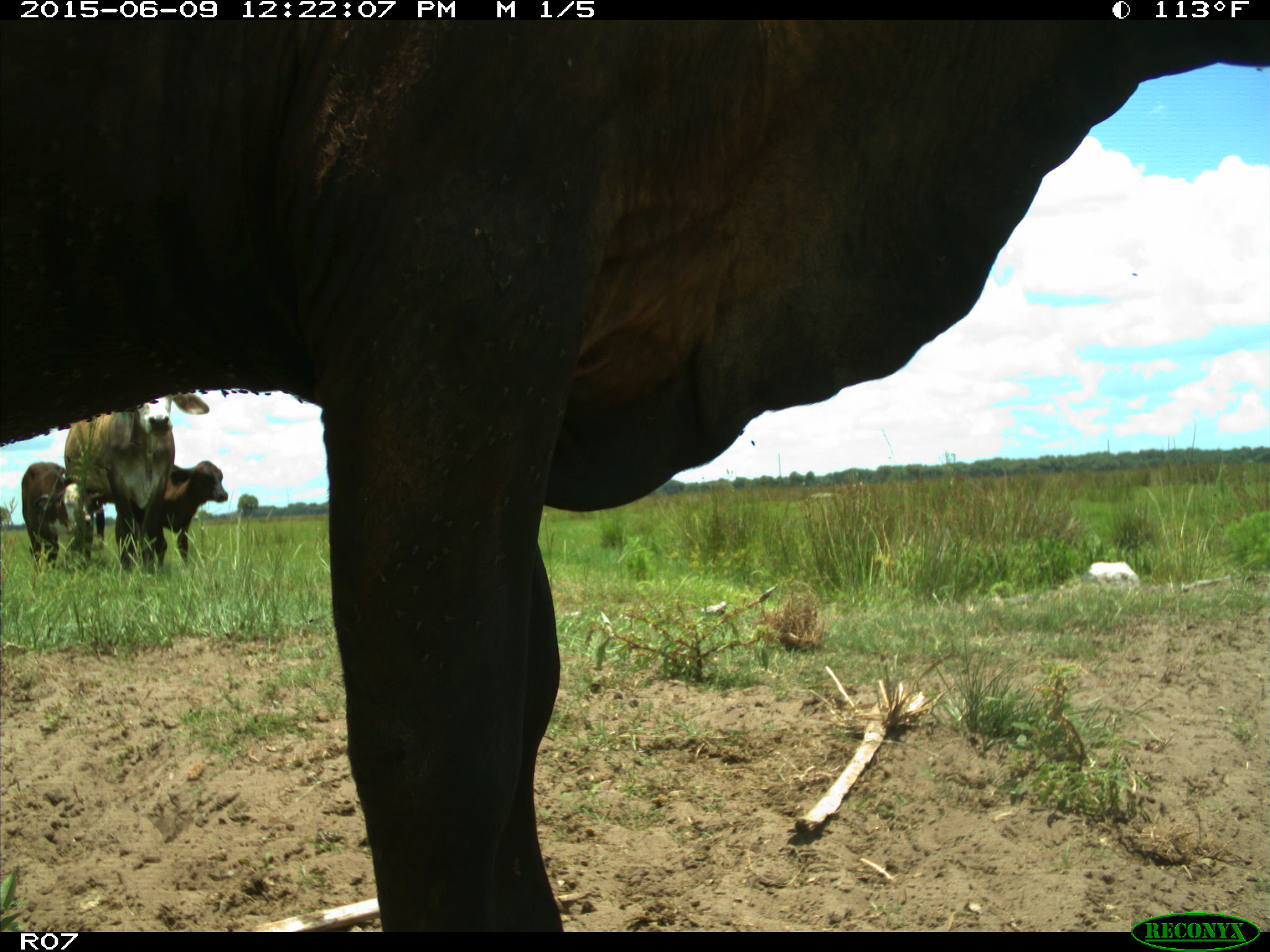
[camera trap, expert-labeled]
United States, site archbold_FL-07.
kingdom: Animalia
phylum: Chordata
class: Mammalia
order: Artiodactyla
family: Bovidae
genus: Bos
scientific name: Bos taurus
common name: domestic cow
Bos taurus (domestic cow).